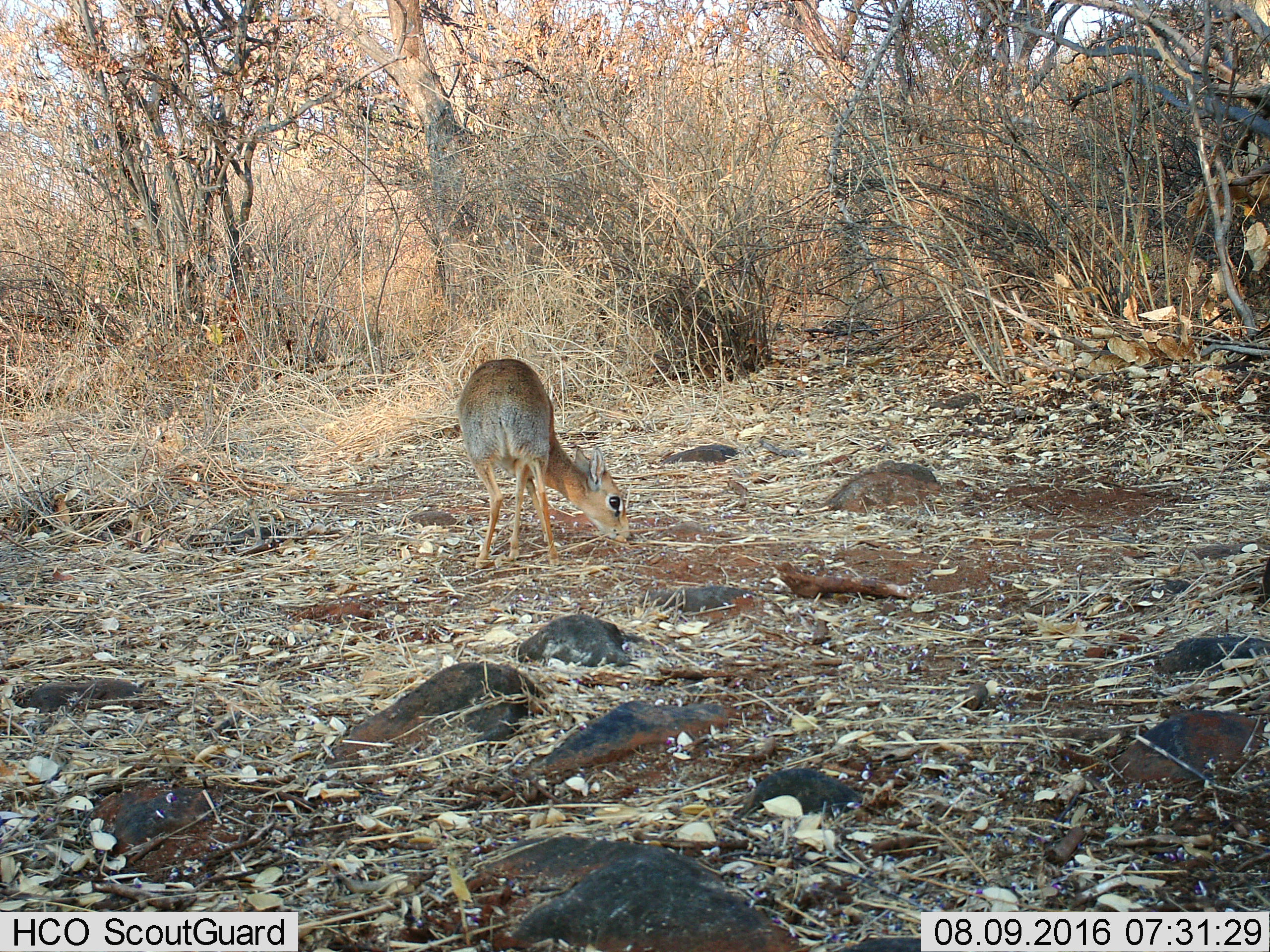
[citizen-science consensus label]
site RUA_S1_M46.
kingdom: Animalia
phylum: Chordata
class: Mammalia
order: Artiodactyla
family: Bovidae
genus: Madoqua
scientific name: Madoqua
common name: dik-dik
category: dikdik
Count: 1.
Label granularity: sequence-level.